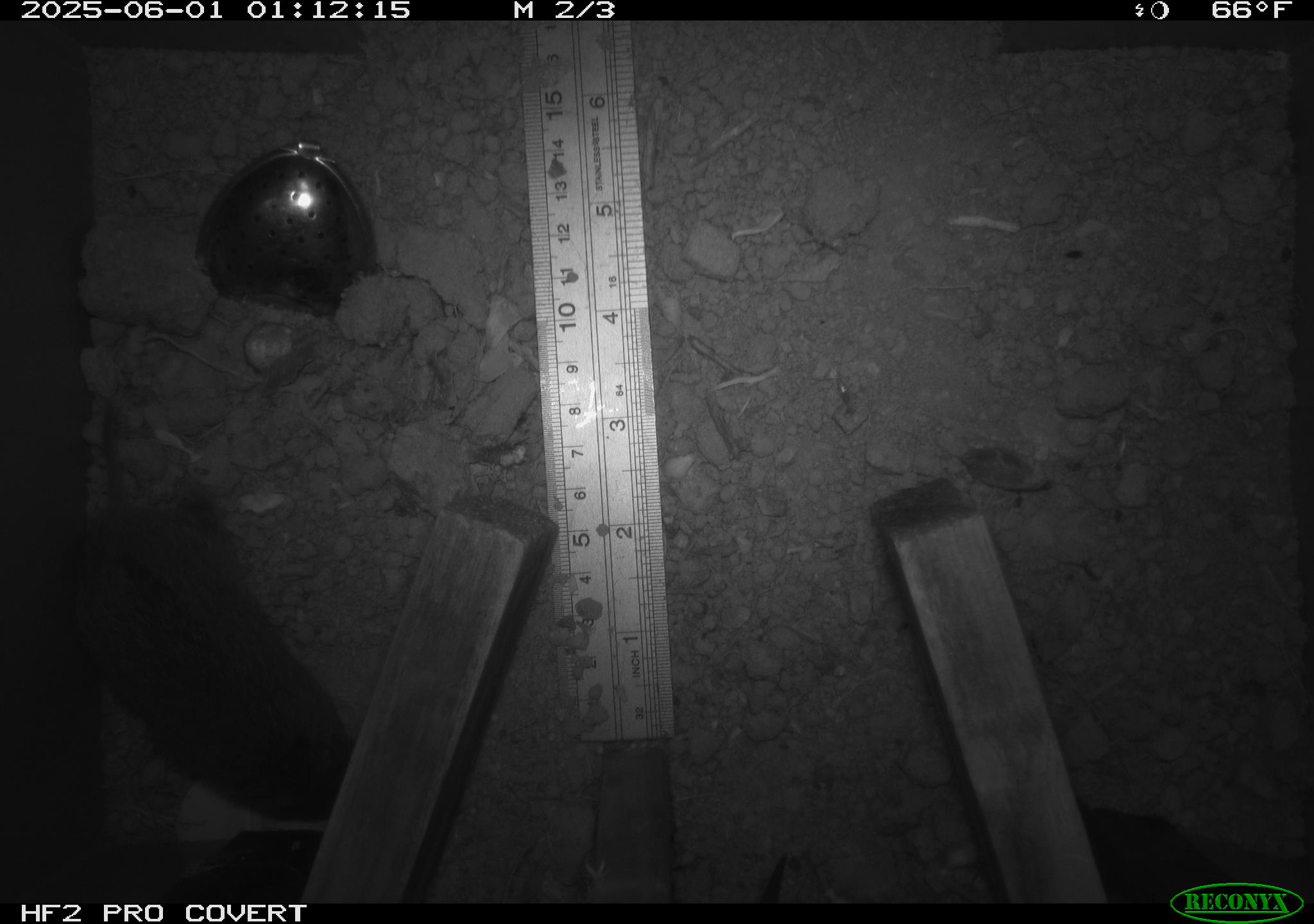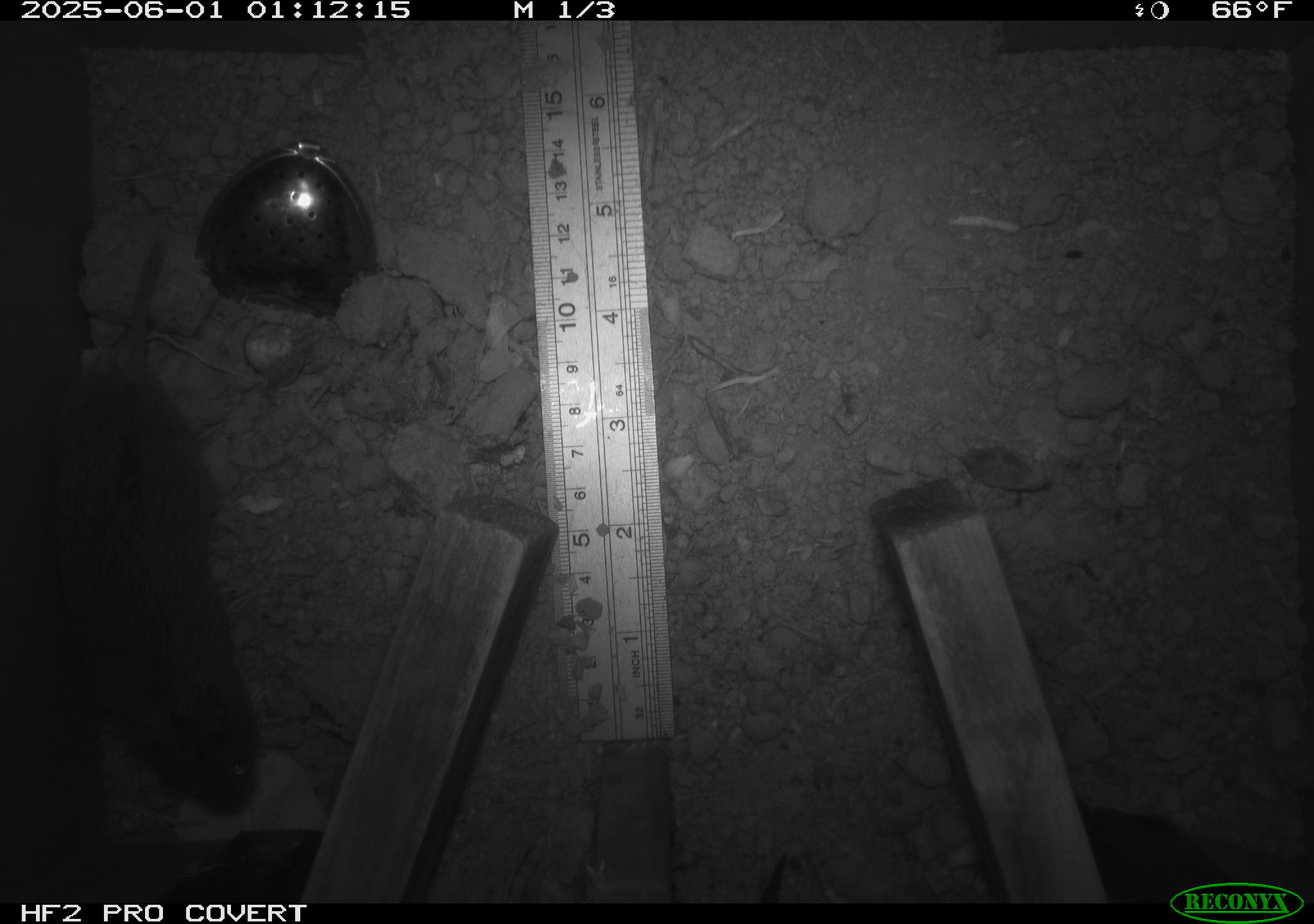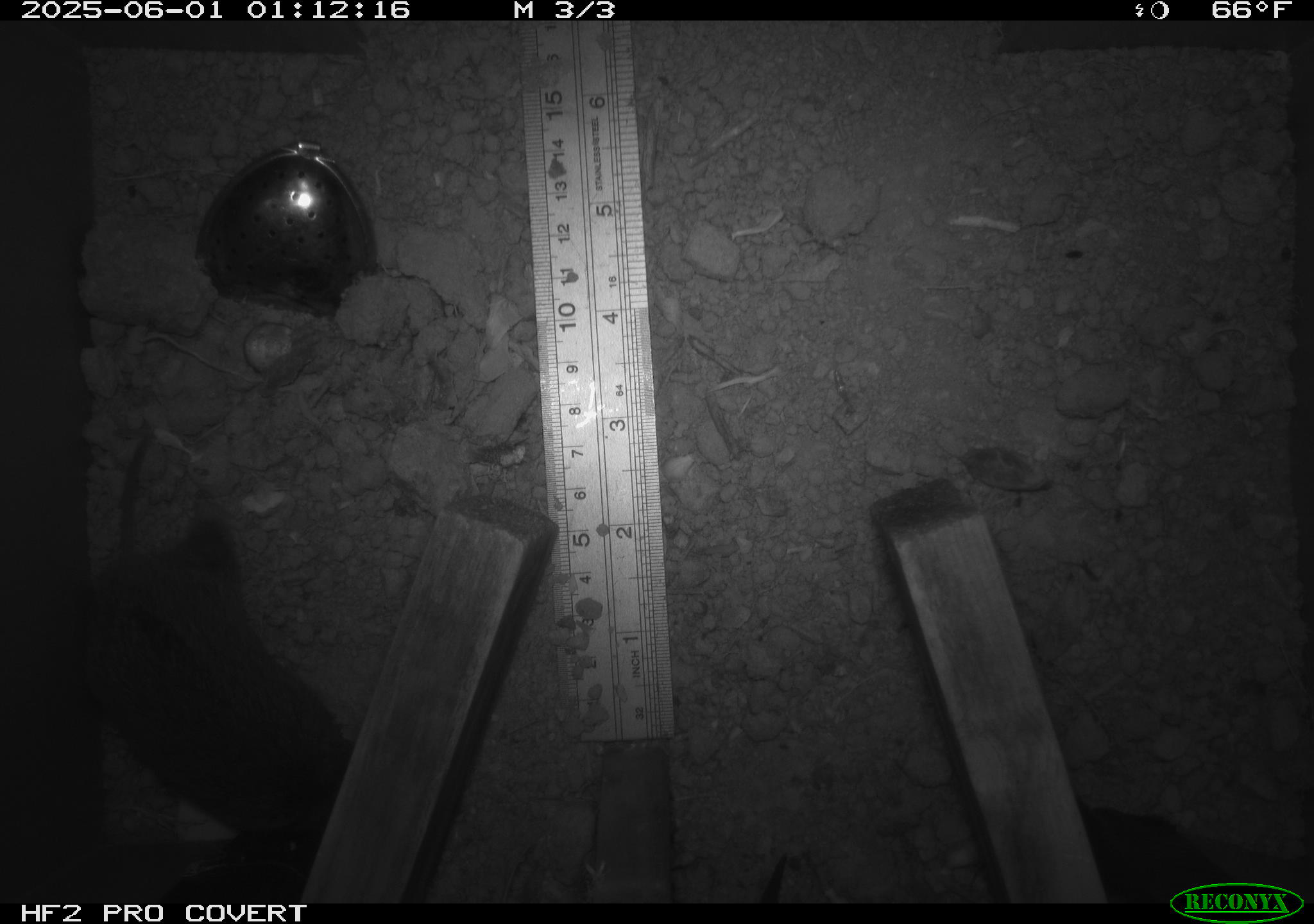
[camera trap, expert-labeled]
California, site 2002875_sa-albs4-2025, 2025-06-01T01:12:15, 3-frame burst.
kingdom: Animalia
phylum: Chordata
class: Mammalia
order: Rodentia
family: Cricetidae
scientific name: Arvicolinae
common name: voles, lemmings, and muskrats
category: arvicolinae subfamily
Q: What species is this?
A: Arvicolinae subfamily (voles, lemmings, and muskrats) (Arvicolinae).